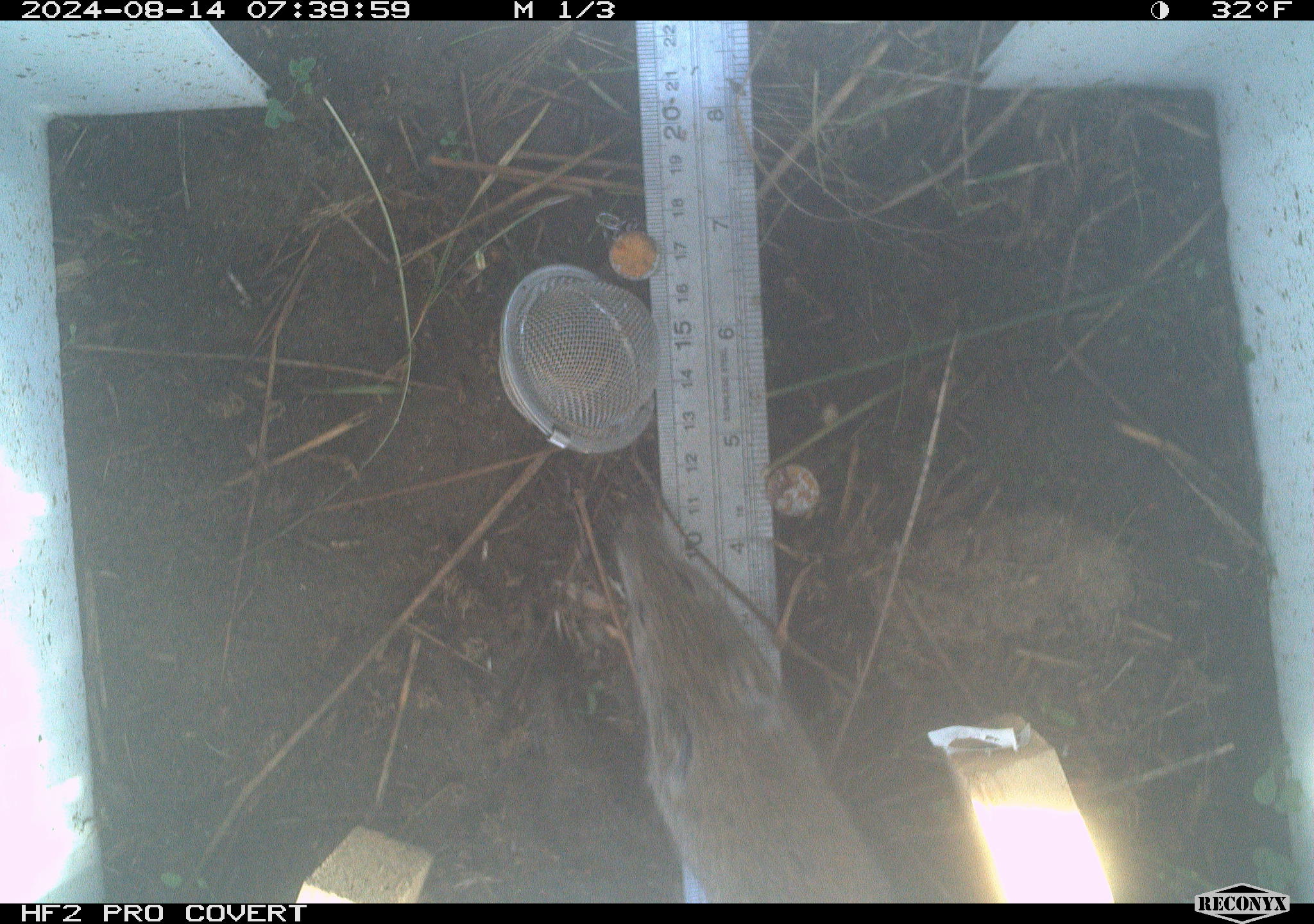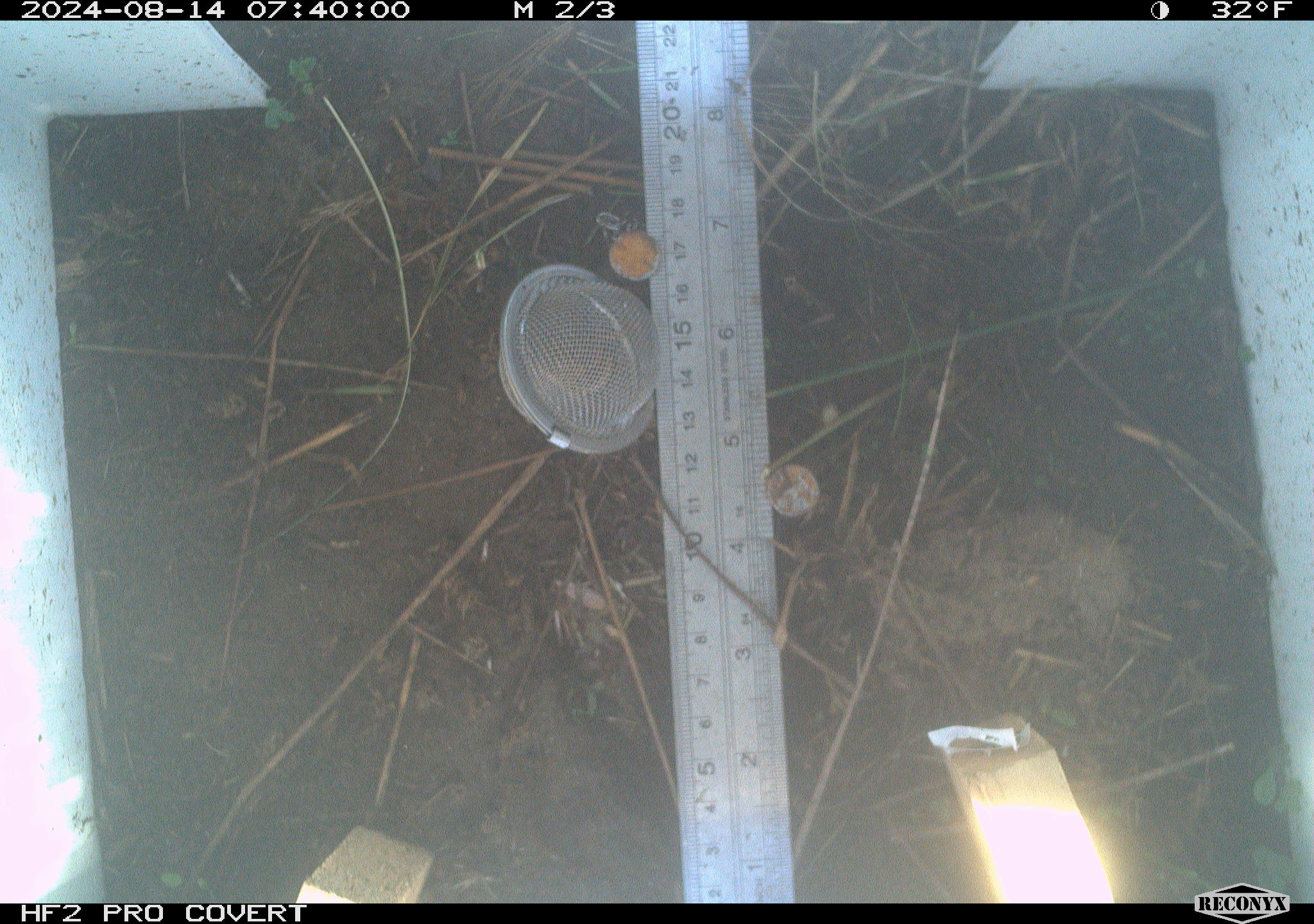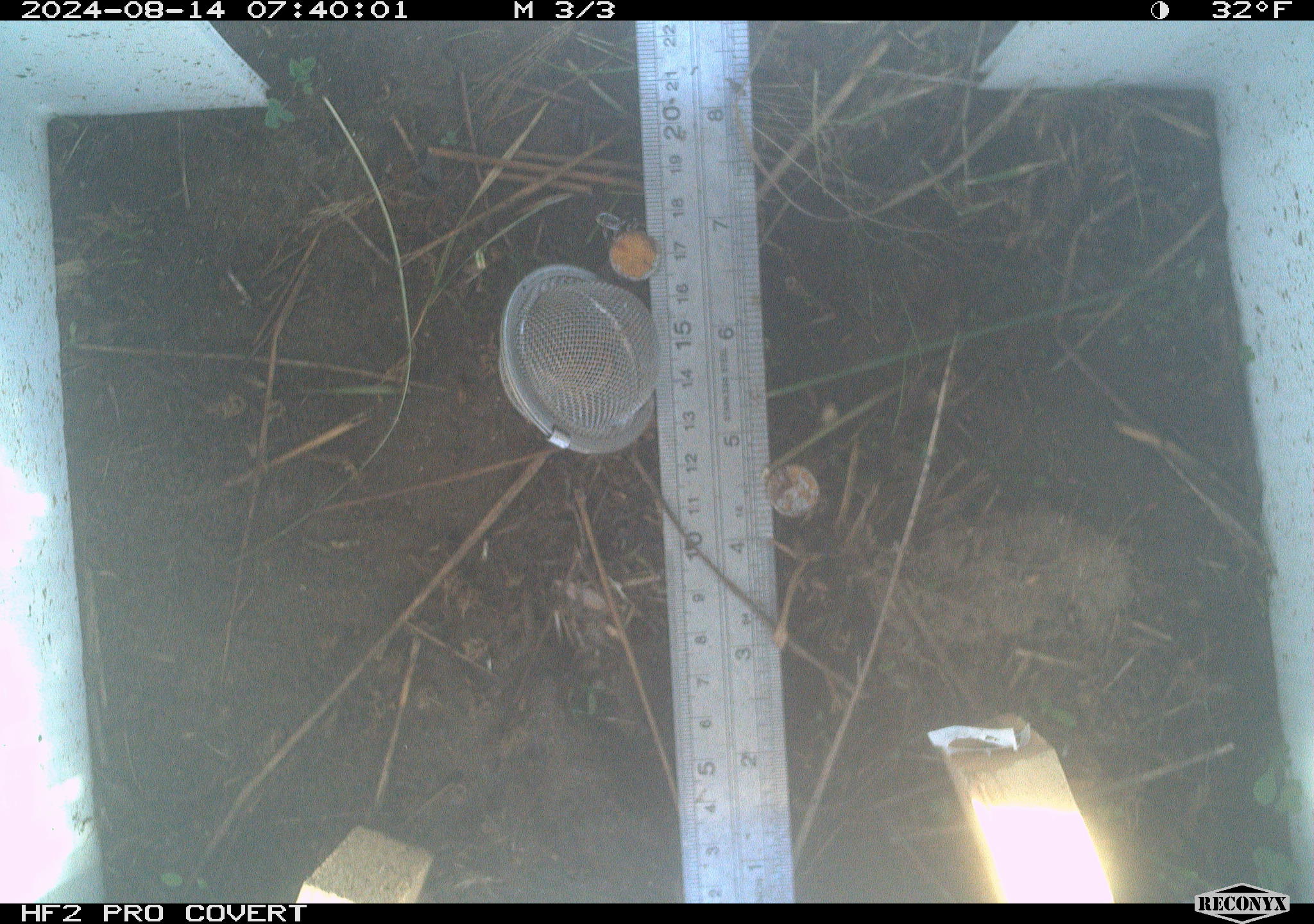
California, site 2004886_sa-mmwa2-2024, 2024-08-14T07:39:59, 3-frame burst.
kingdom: Animalia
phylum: Chordata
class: Mammalia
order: Rodentia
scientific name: Rodentia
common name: mouse species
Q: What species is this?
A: Mouse species (Rodentia).